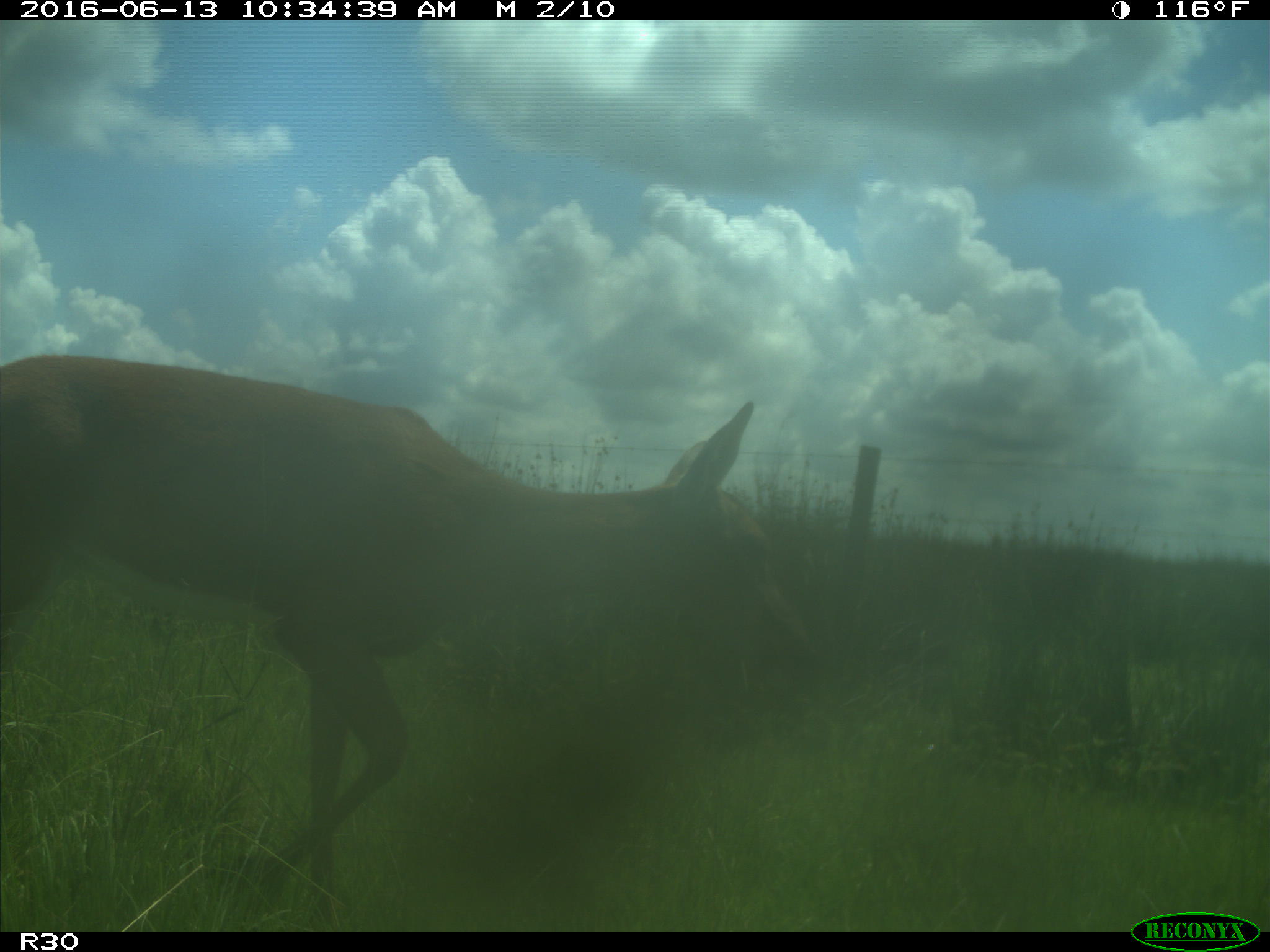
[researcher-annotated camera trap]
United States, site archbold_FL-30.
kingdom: Animalia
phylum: Chordata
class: Mammalia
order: Artiodactyla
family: Cervidae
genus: Odocoileus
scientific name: Odocoileus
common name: deer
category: unidentified deer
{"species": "unidentified deer (deer) (Odocoileus)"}